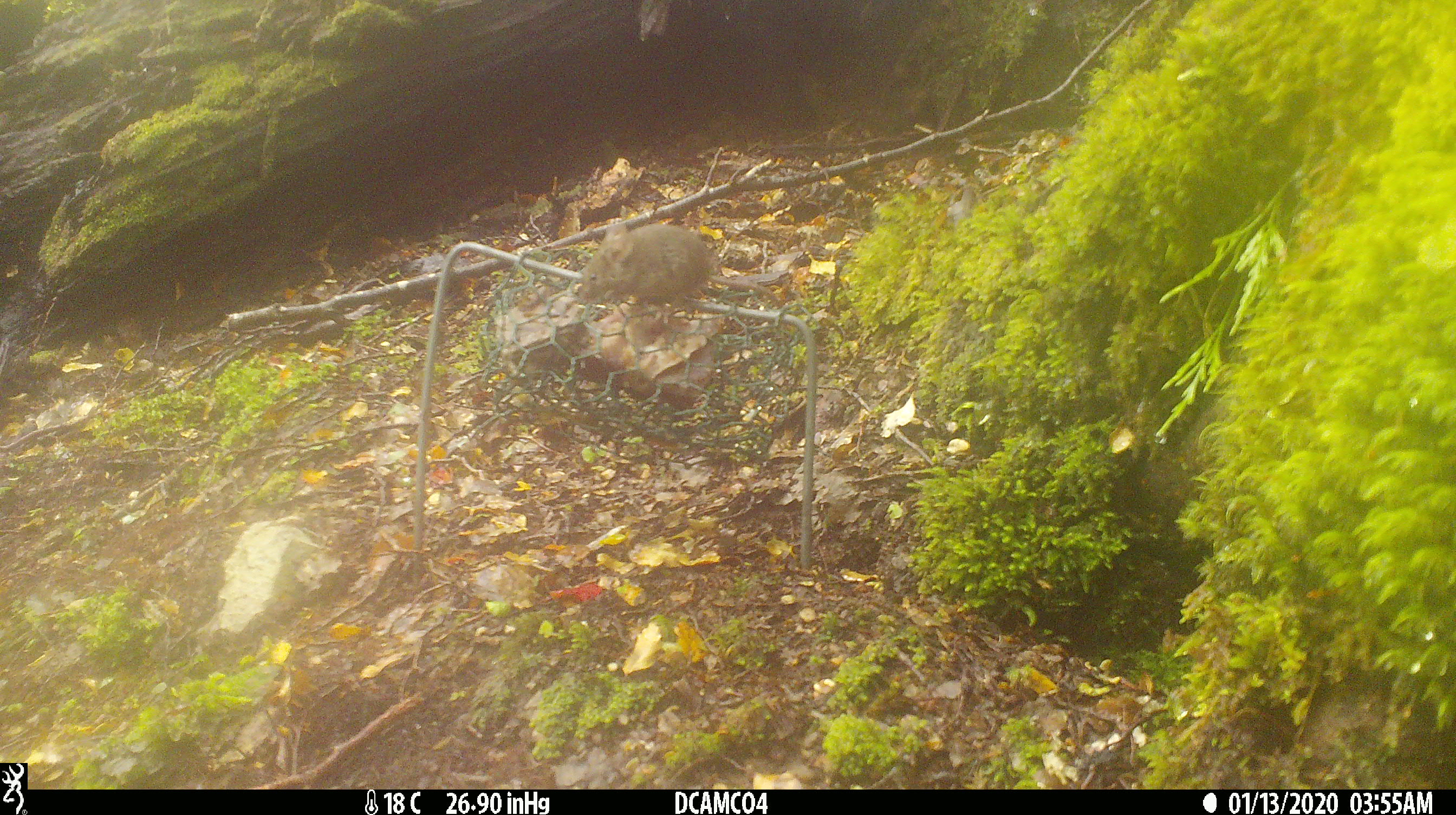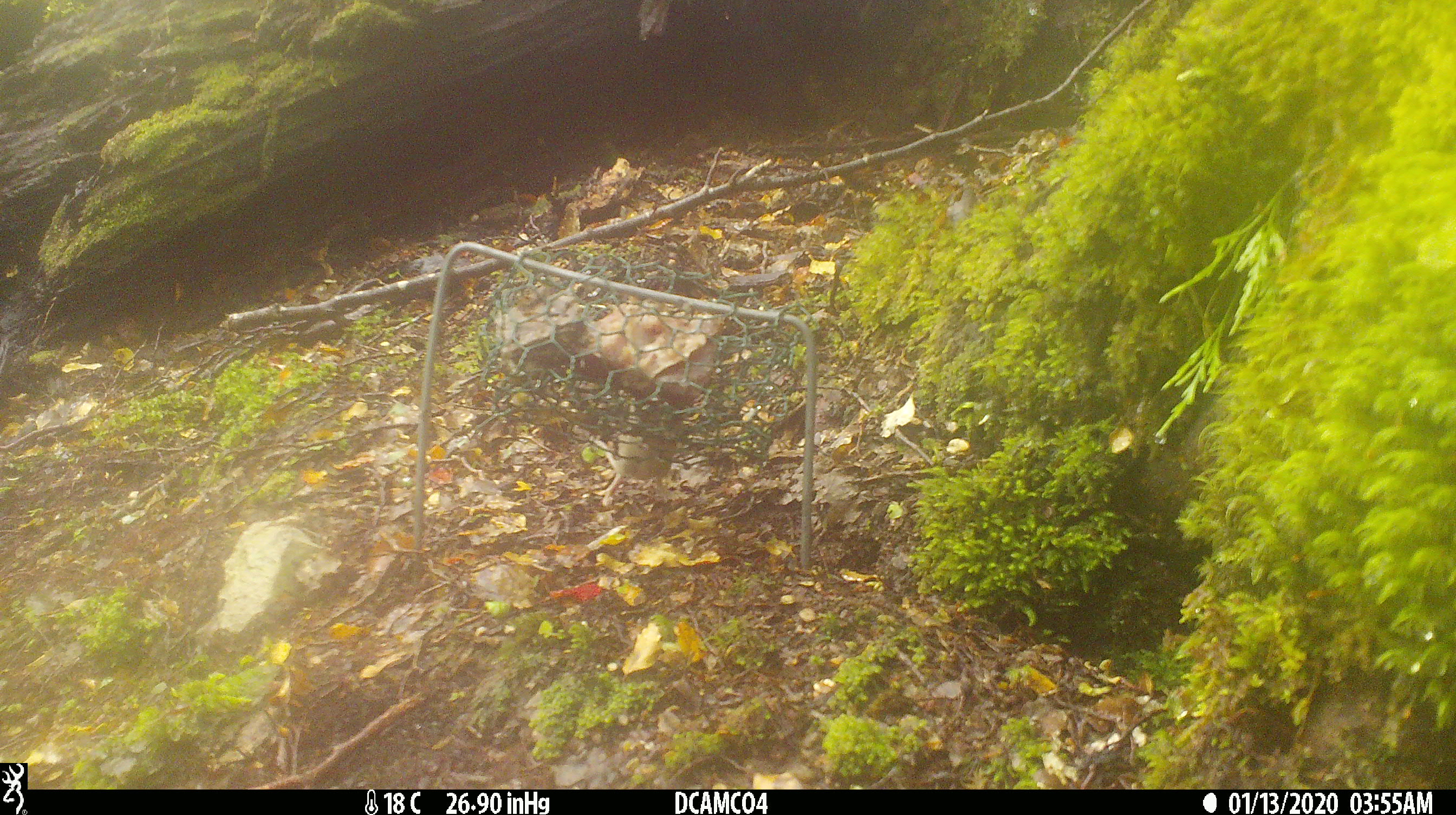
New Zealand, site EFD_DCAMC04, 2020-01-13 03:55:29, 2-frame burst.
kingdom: Animalia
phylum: Chordata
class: Mammalia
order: Rodentia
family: Muridae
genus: Mus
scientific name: Mus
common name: mouse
Mouse (Mus).